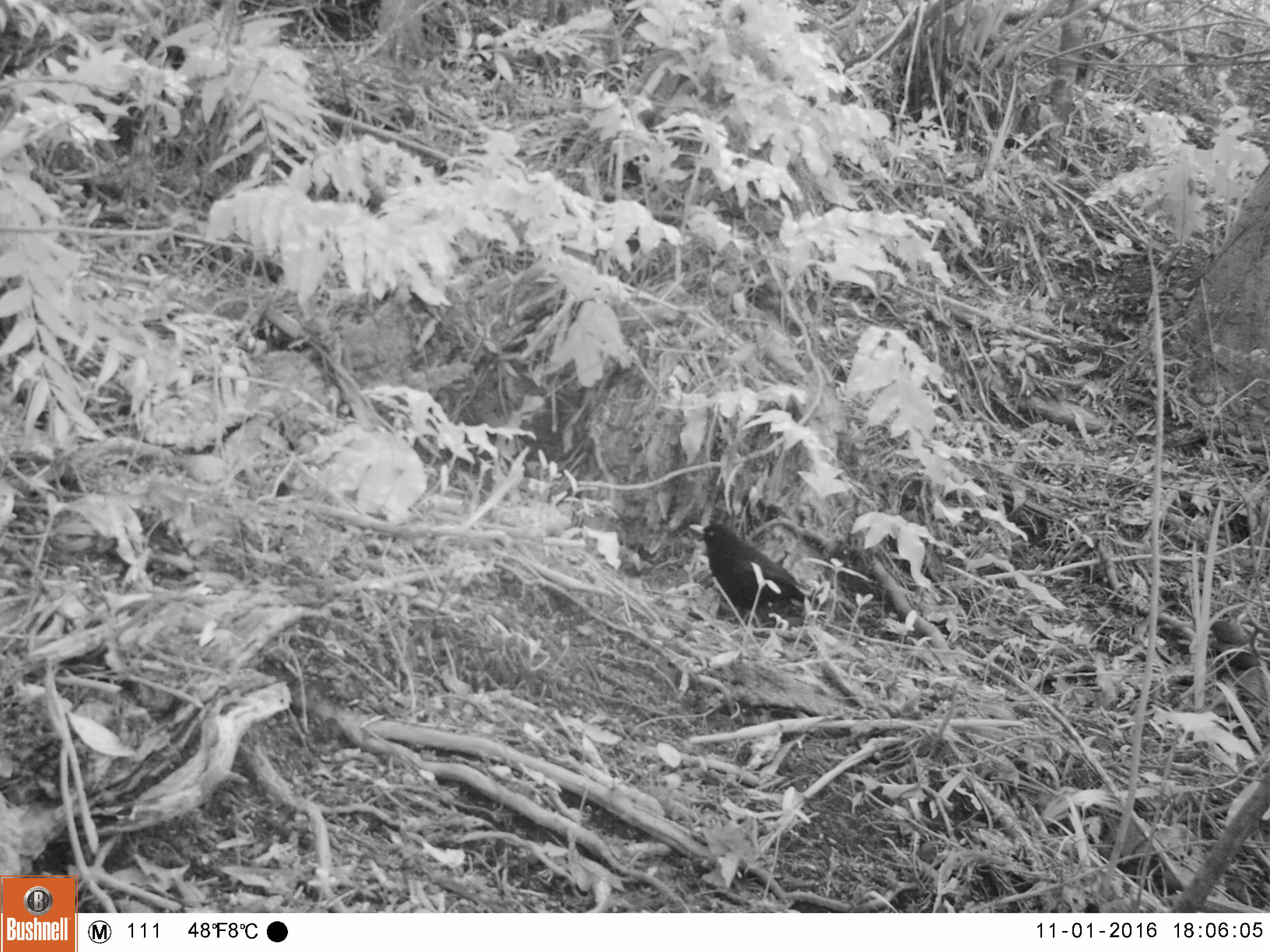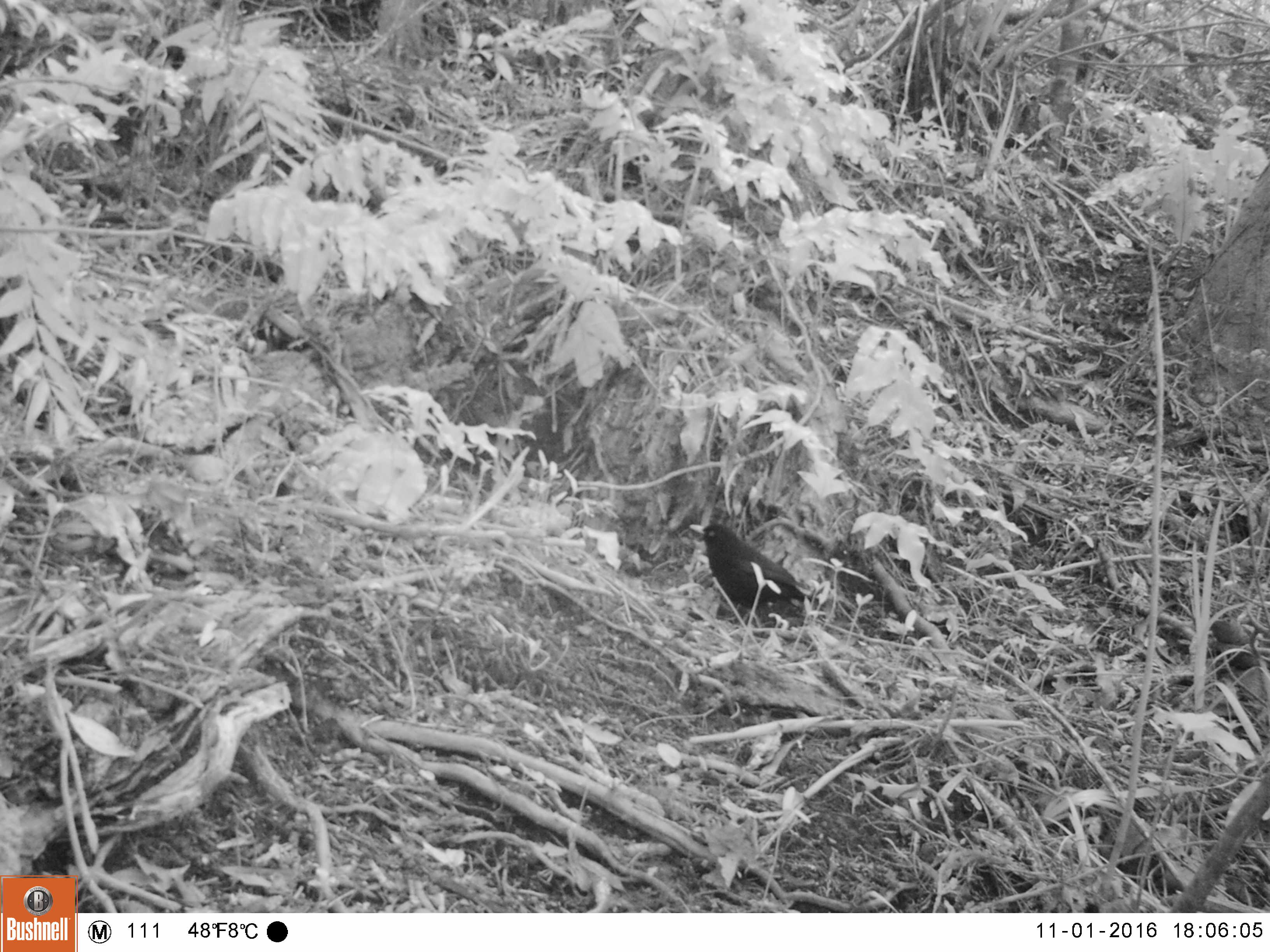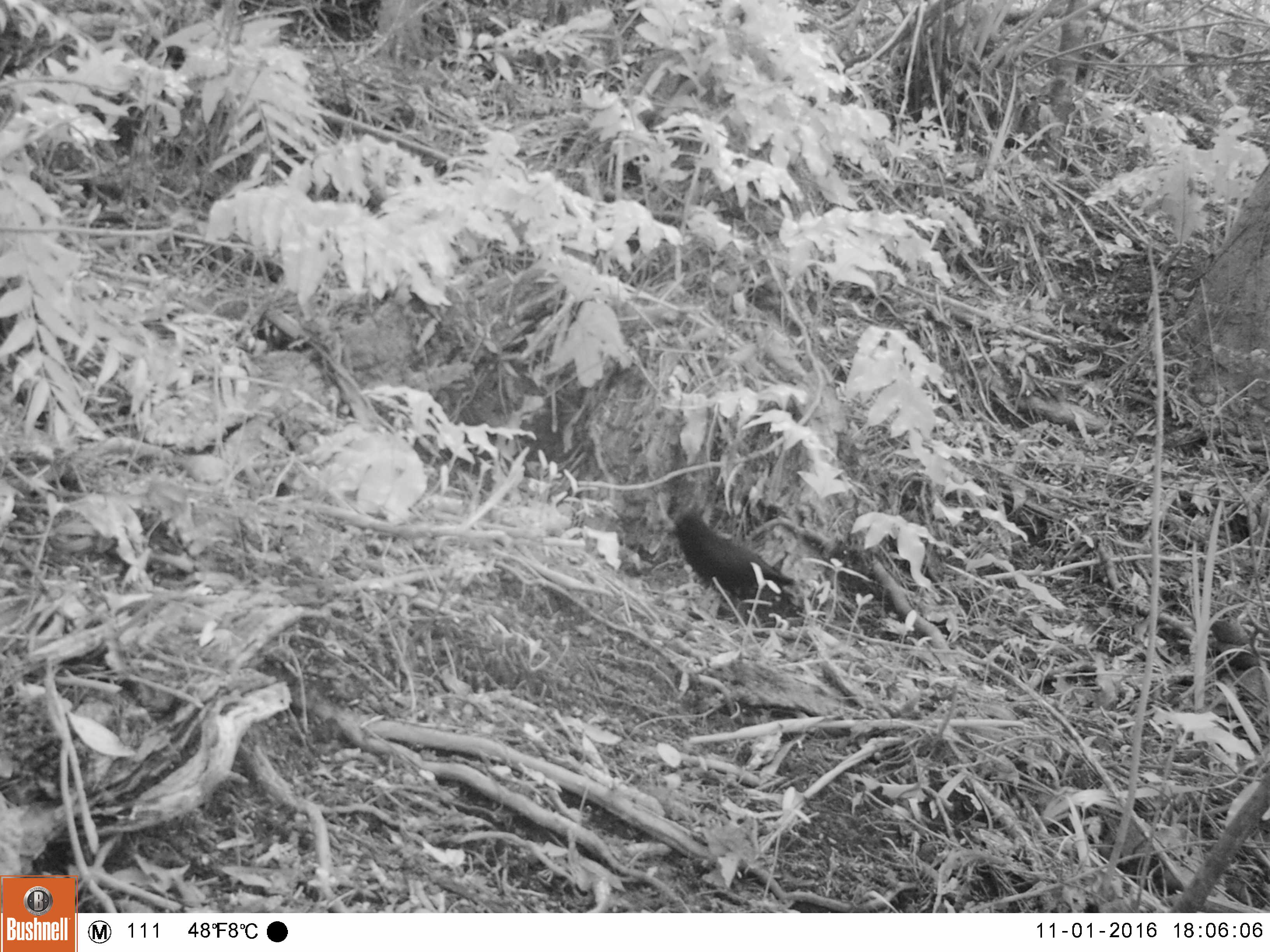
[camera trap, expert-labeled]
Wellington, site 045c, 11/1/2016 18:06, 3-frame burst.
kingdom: Animalia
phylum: Chordata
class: Aves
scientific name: Aves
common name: bird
Bird (Aves).